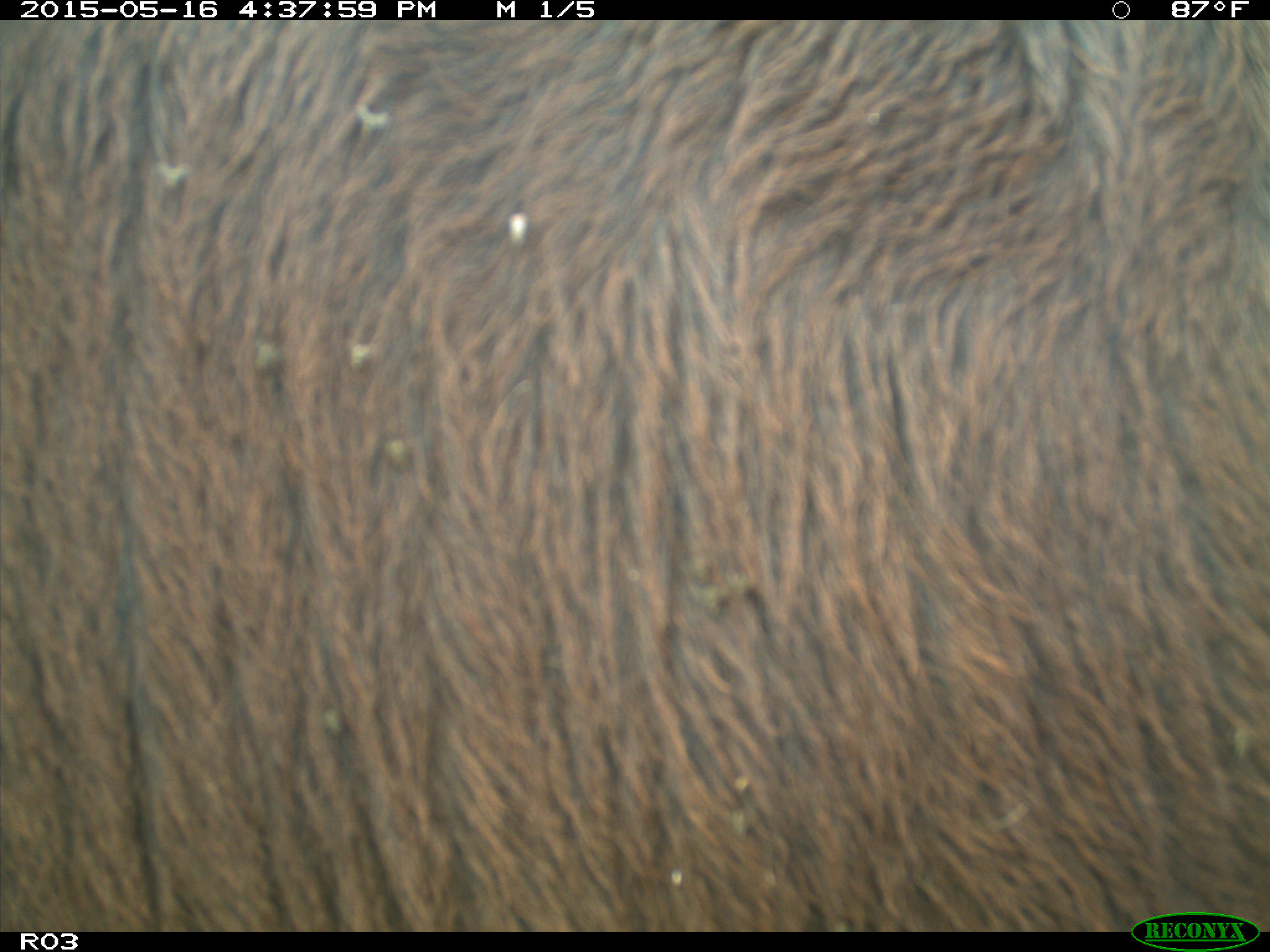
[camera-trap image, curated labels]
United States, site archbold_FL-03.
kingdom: Animalia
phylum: Chordata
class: Mammalia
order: Artiodactyla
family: Bovidae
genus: Bos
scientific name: Bos taurus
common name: domestic cow